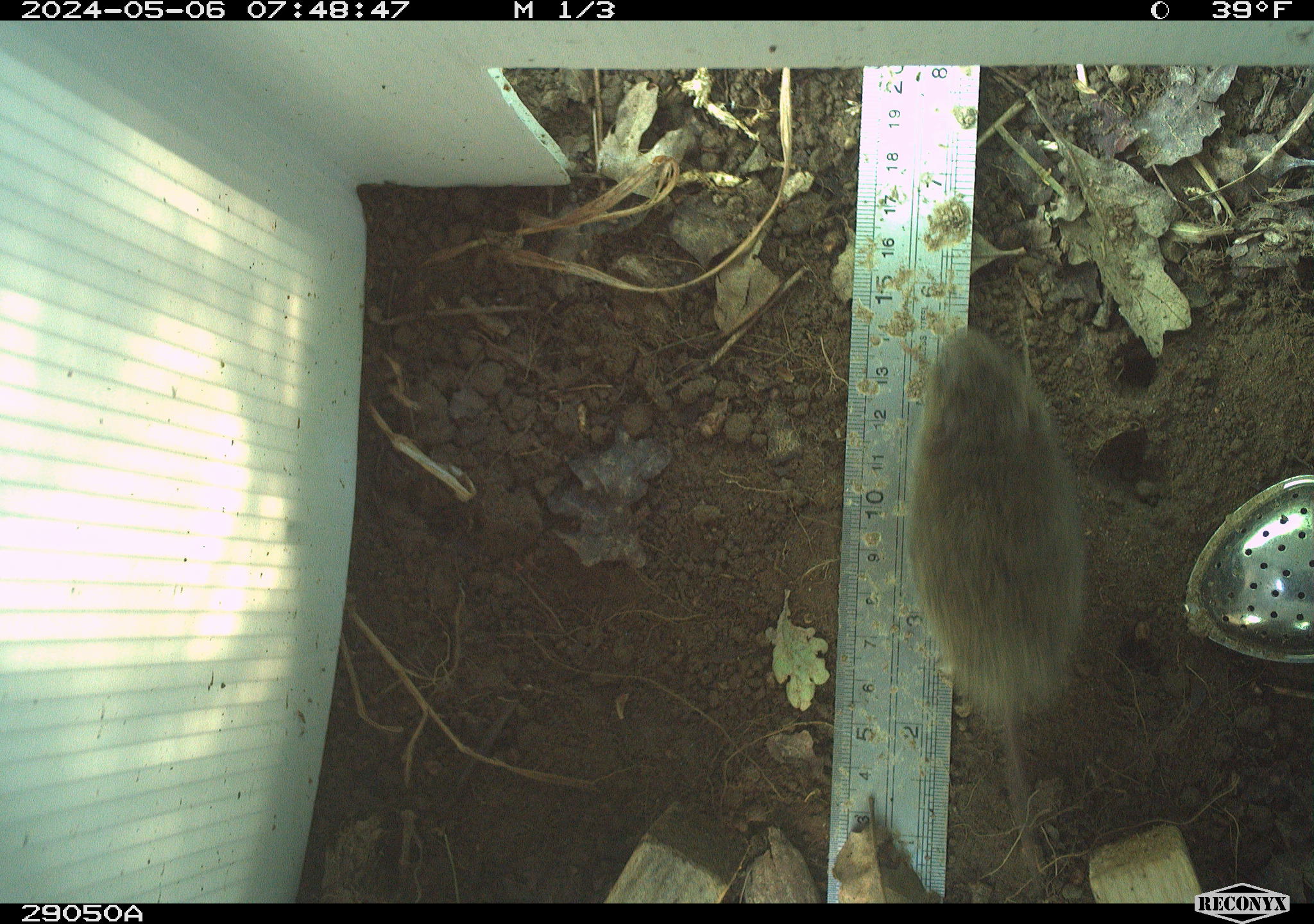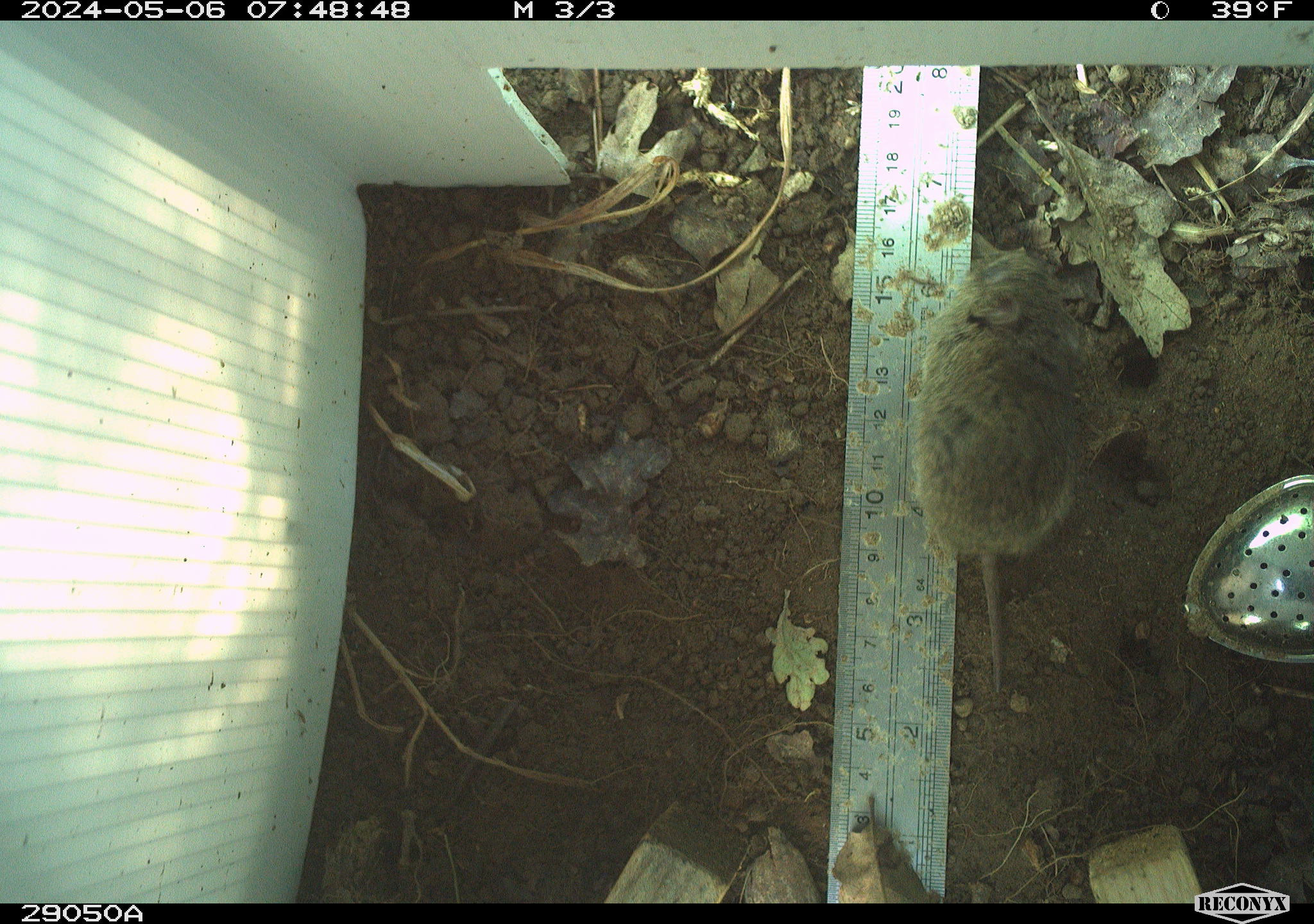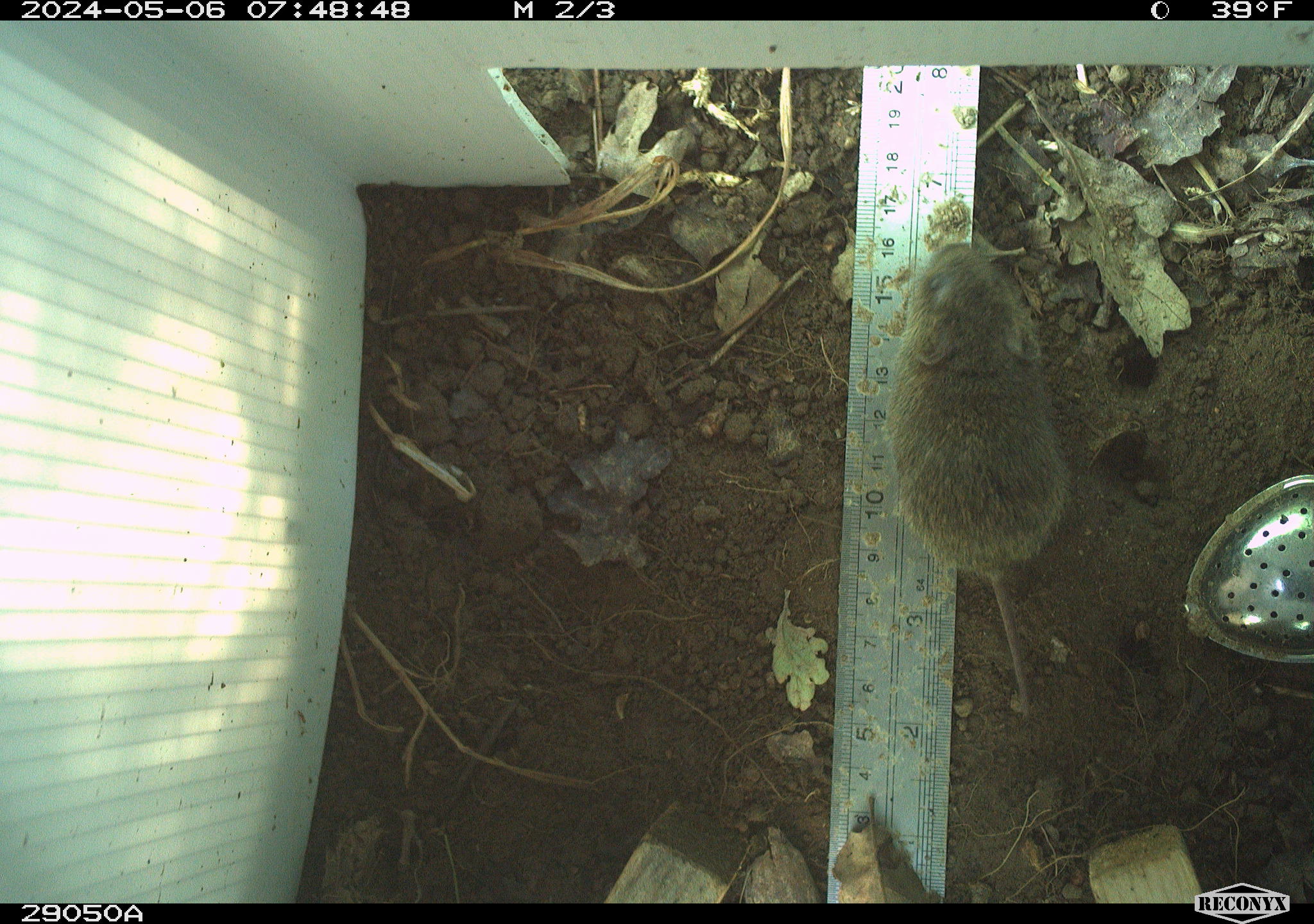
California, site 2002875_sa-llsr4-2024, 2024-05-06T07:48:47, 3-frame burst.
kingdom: Animalia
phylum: Chordata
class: Mammalia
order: Rodentia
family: Cricetidae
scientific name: Arvicolinae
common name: voles, lemmings, and muskrats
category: arvicolinae subfamily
Arvicolinae subfamily (voles, lemmings, and muskrats) (Arvicolinae).